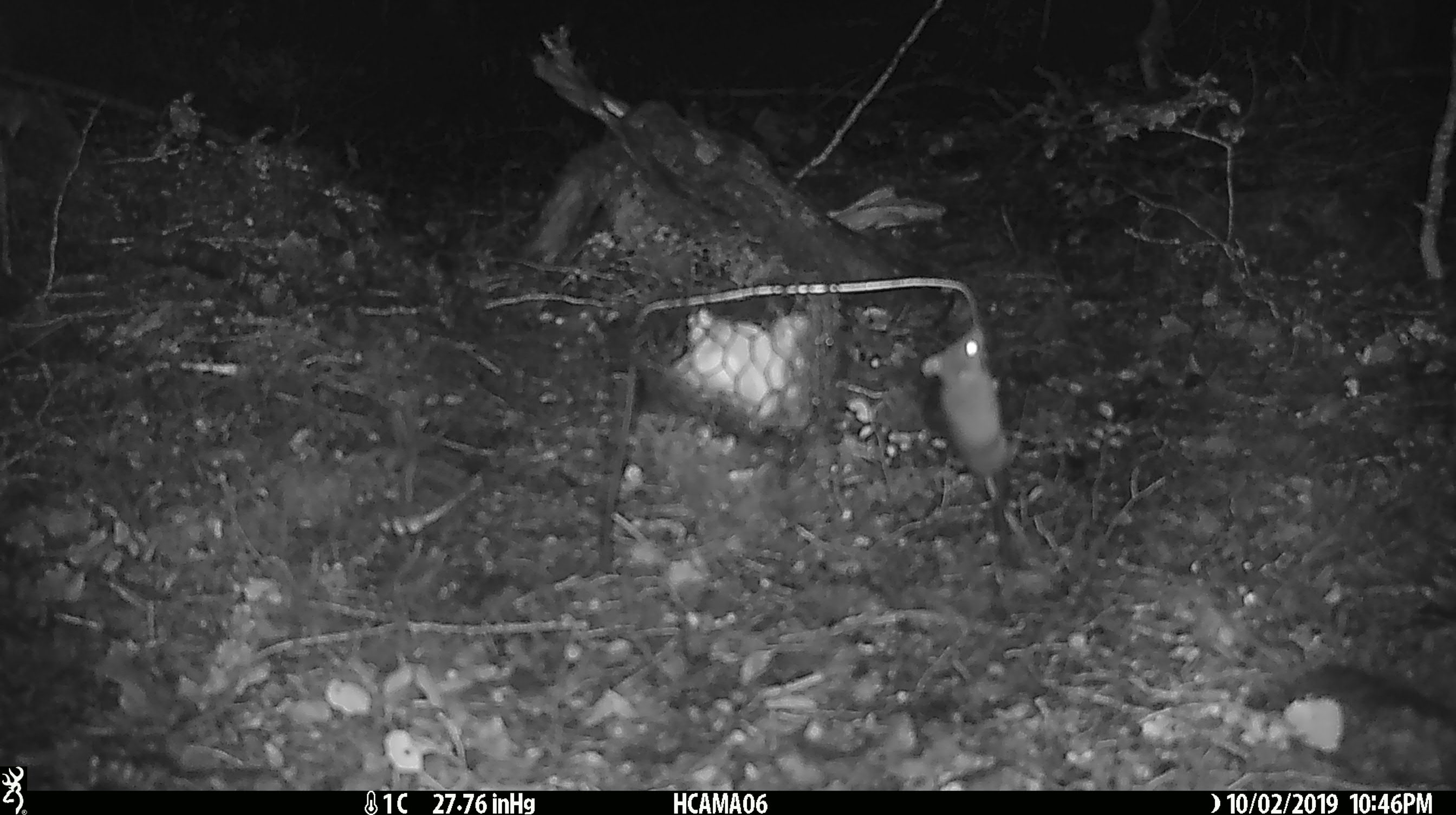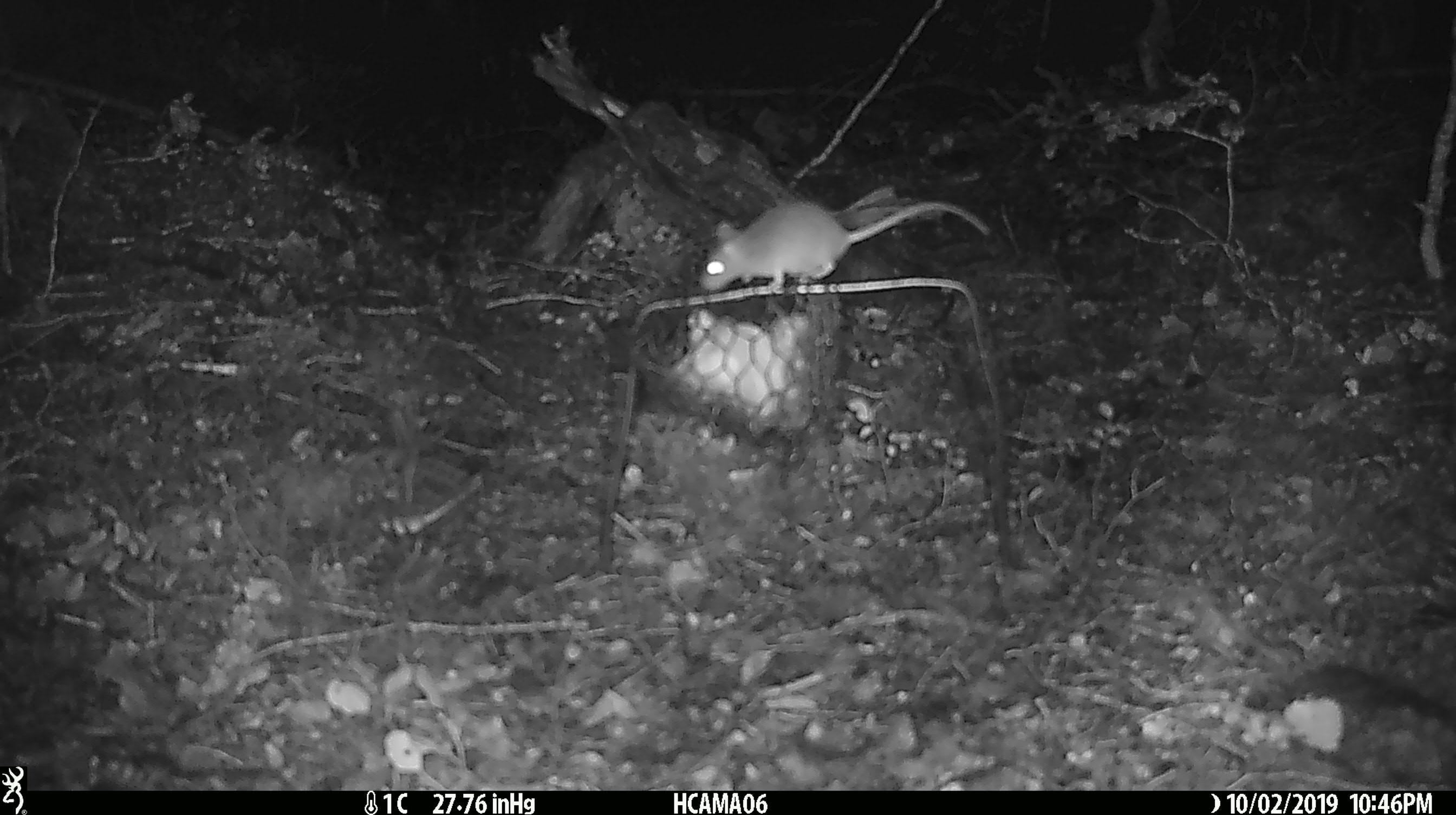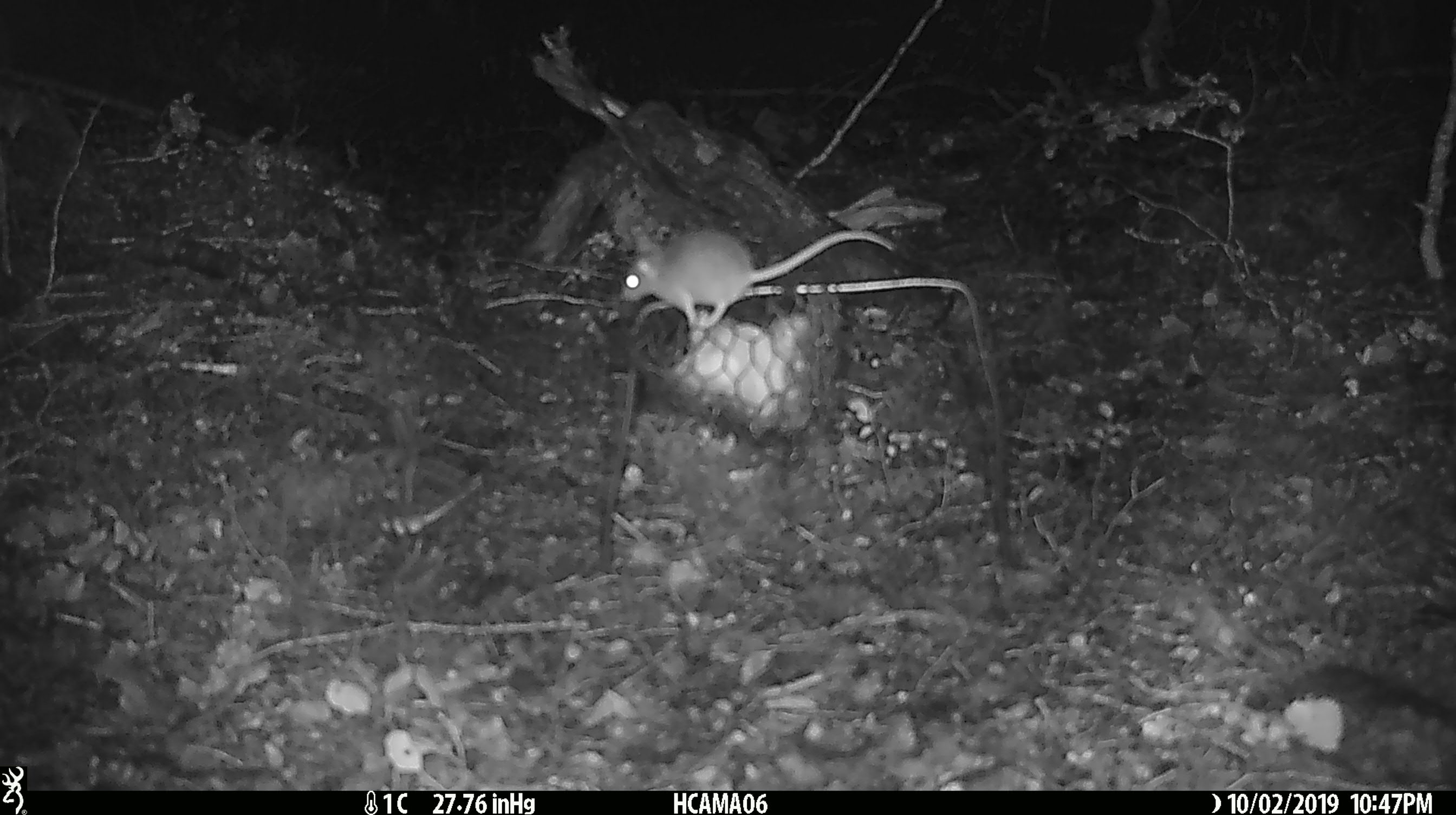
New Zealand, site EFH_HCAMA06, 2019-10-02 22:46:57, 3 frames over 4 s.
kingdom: Animalia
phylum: Chordata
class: Mammalia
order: Rodentia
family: Muridae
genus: Mus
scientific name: Mus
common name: mouse